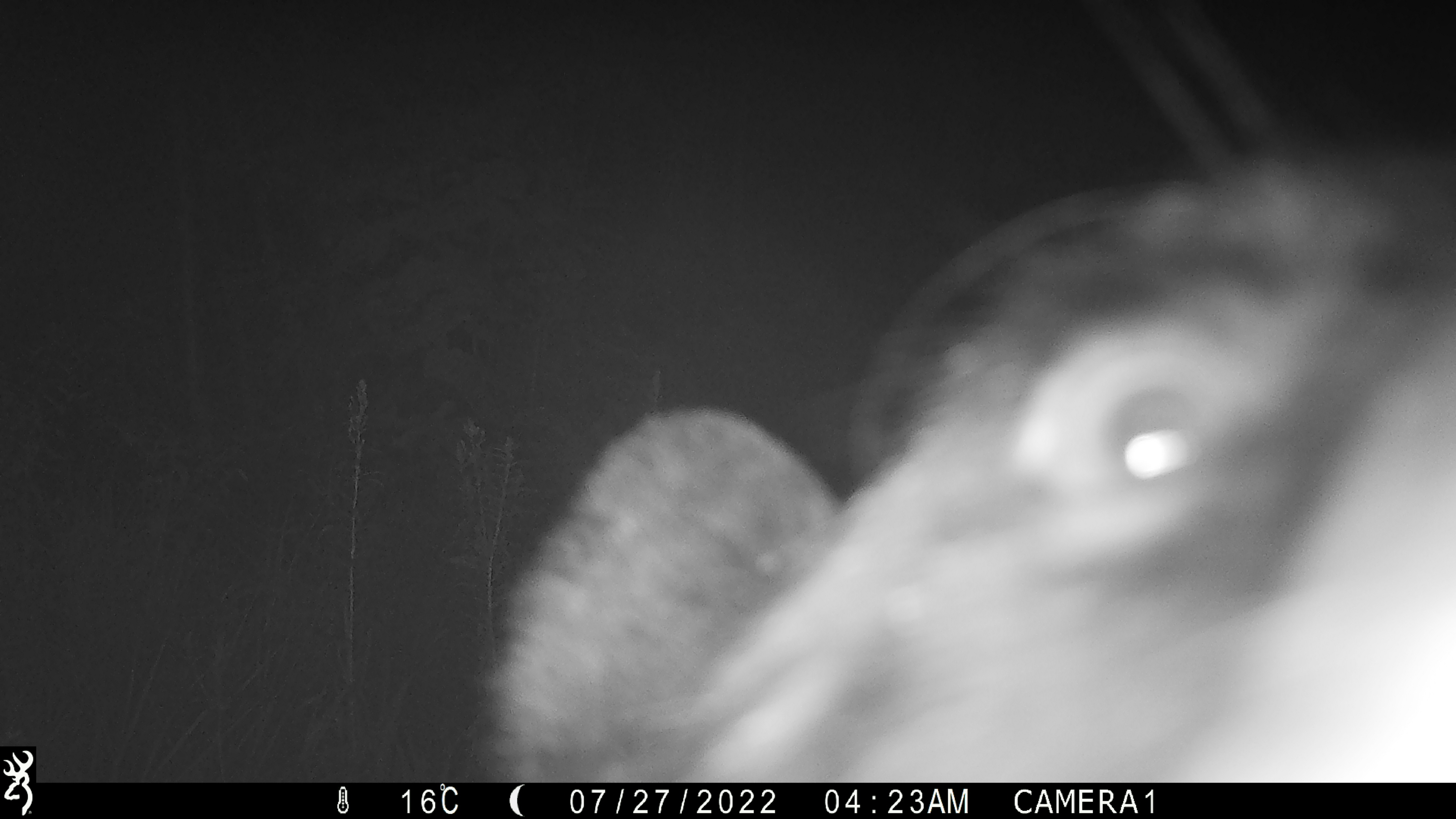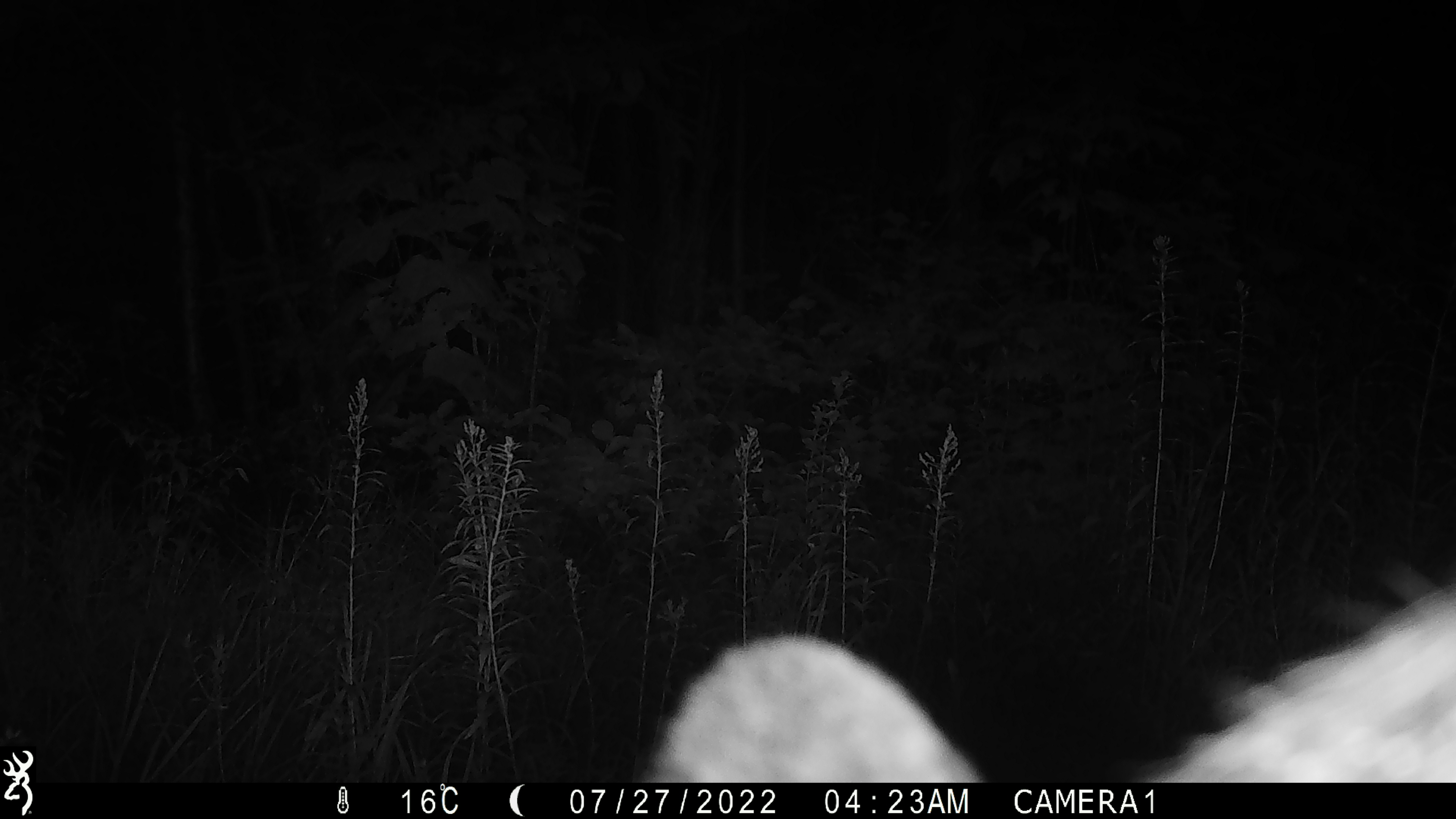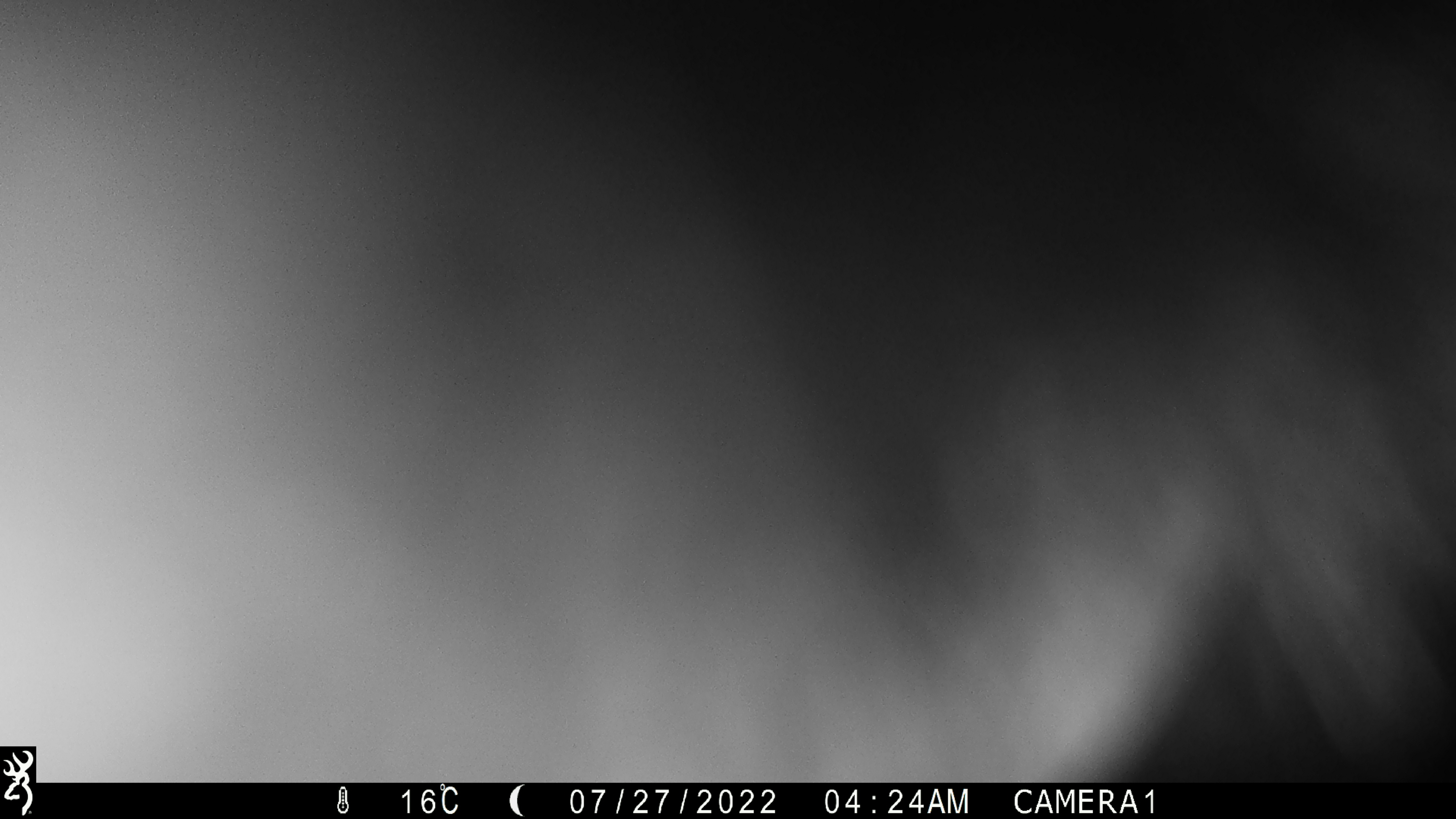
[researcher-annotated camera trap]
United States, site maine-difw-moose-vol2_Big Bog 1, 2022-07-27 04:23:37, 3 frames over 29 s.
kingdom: Animalia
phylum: Chordata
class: Mammalia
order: Carnivora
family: Ursidae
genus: Ursus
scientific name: Ursus americanus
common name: black bear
Black bear (Ursus americanus).